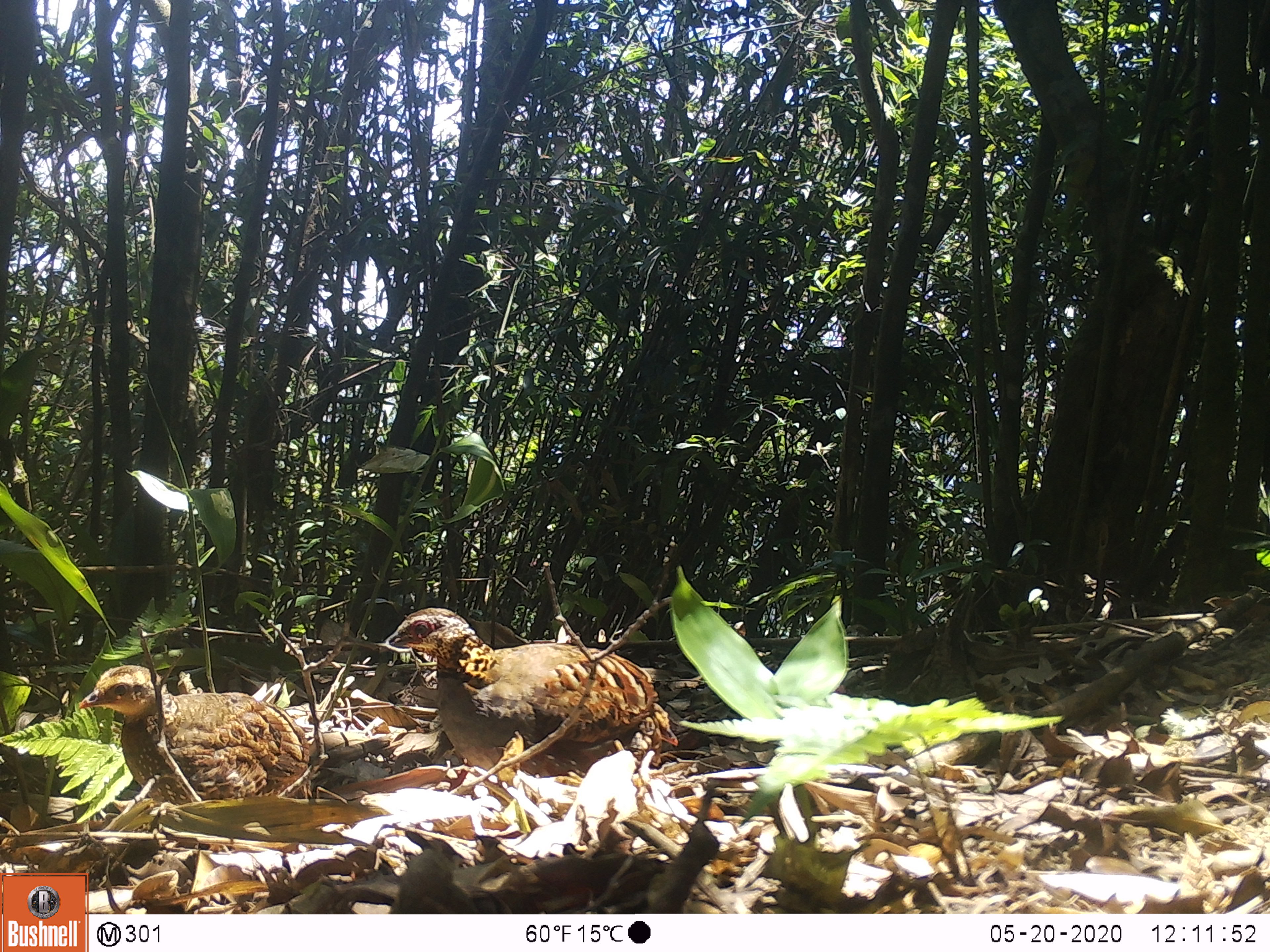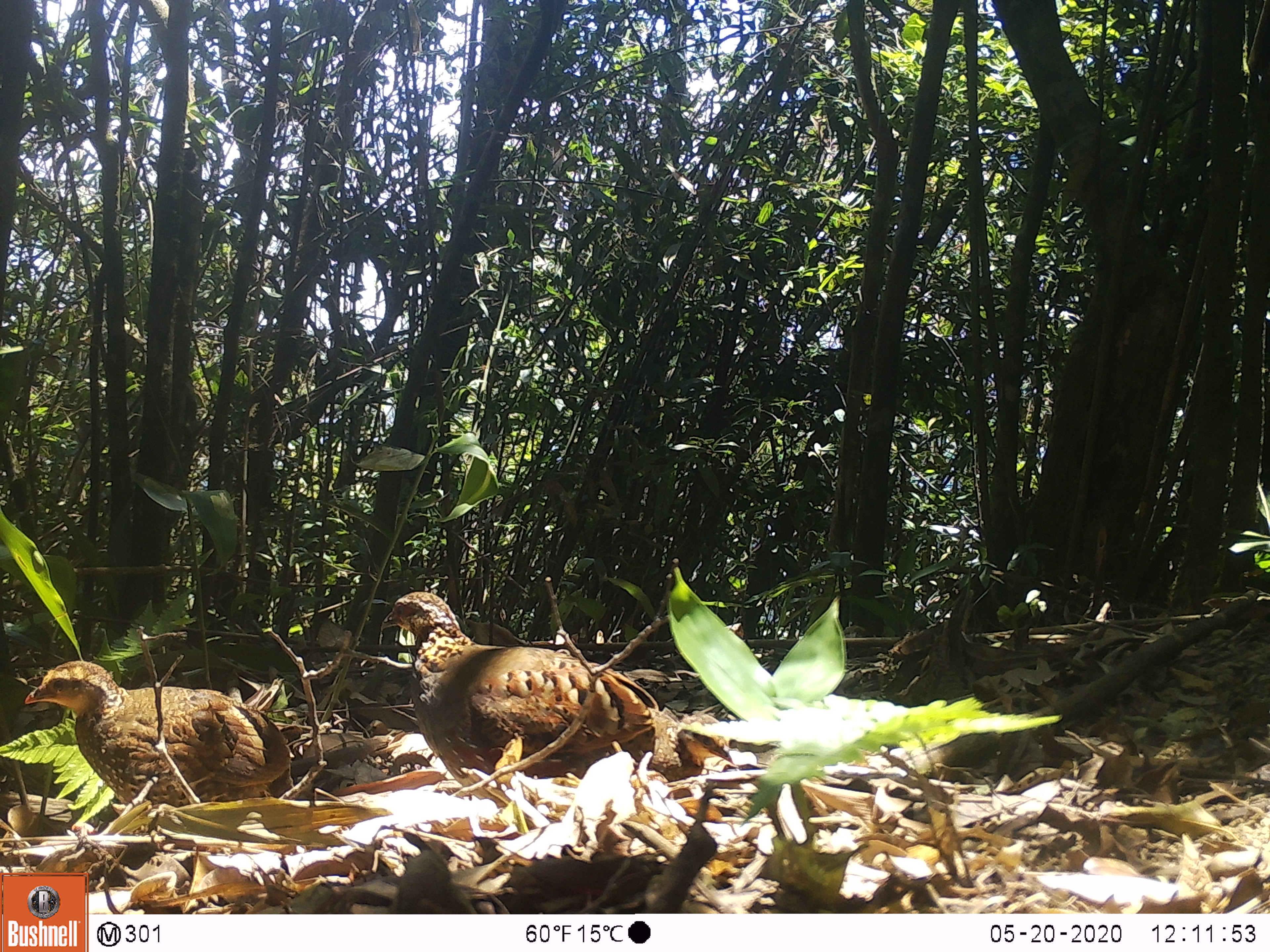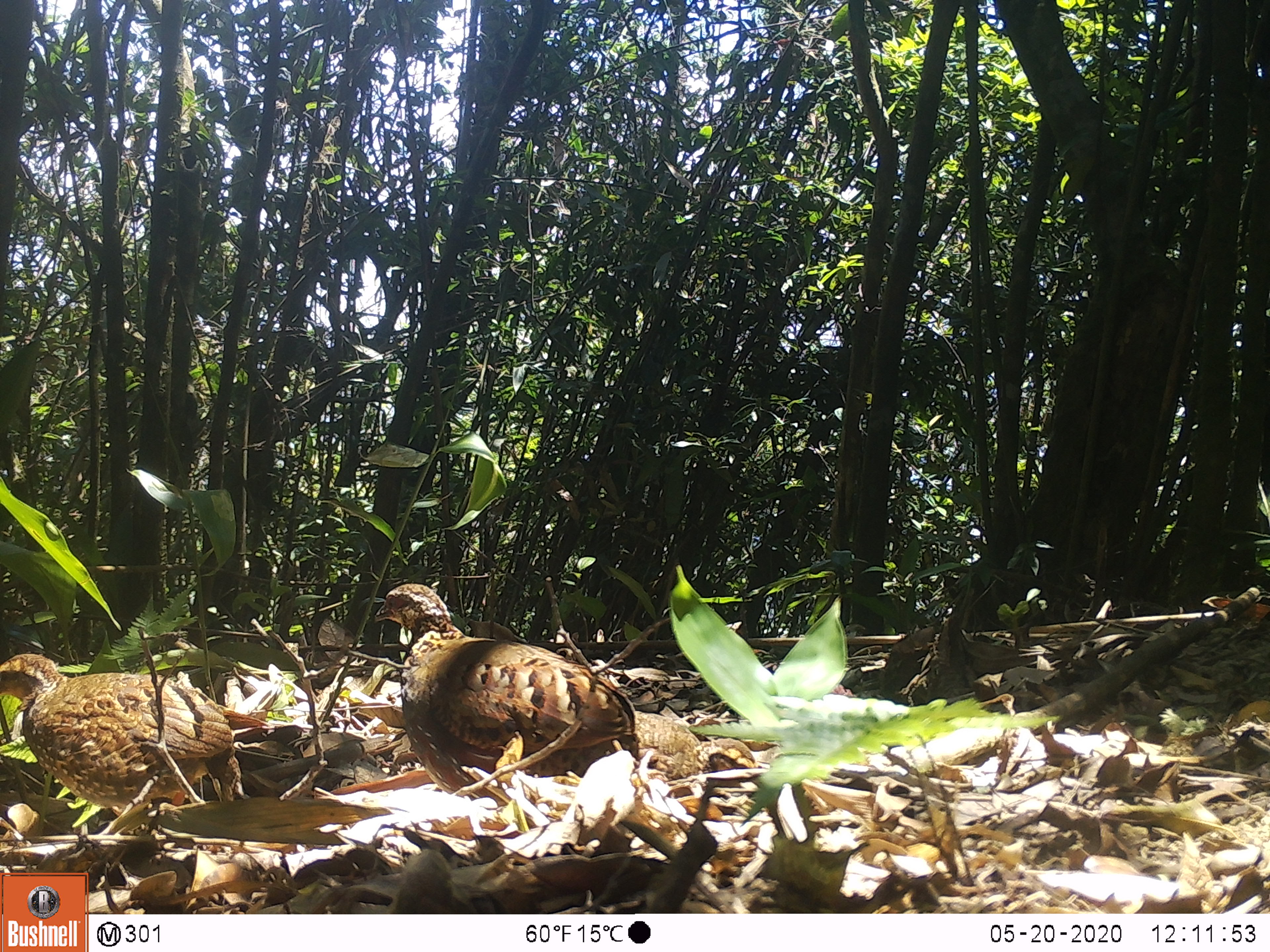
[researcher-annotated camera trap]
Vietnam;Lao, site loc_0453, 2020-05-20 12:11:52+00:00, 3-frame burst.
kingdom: Animalia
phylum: Chordata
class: Aves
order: Galliformes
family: Phasianidae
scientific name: Phasianidae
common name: partridge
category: unidentified partridge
Unidentified partridge (partridge) (Phasianidae). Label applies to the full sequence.